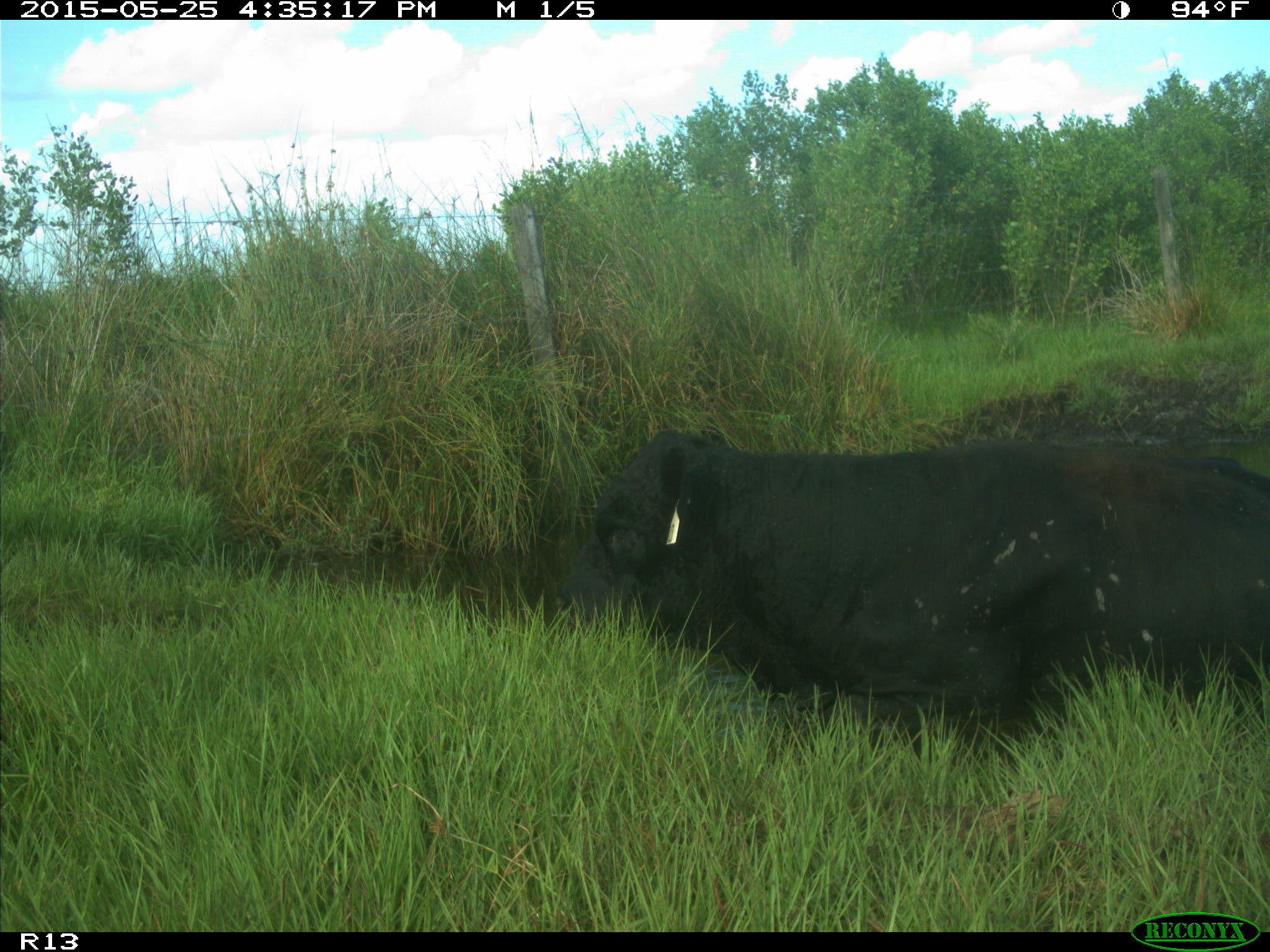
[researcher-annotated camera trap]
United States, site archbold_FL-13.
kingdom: Animalia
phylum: Chordata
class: Mammalia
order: Artiodactyla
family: Bovidae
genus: Bos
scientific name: Bos taurus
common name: domestic cow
Bos taurus (domestic cow).